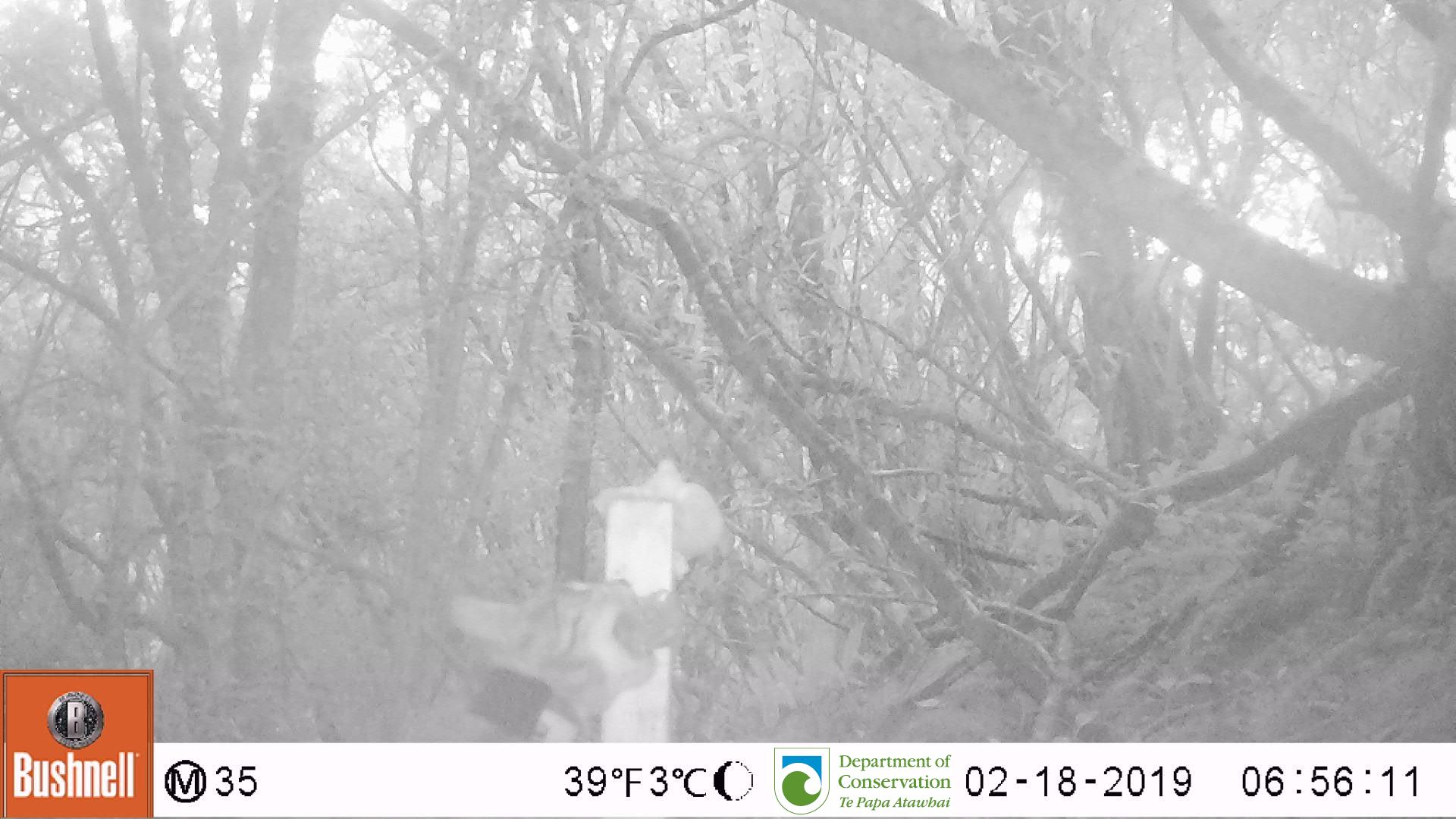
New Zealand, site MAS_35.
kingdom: Animalia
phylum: Chordata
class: Mammalia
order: Carnivora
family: Felidae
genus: Felis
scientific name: Felis catus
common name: domestic cat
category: cat